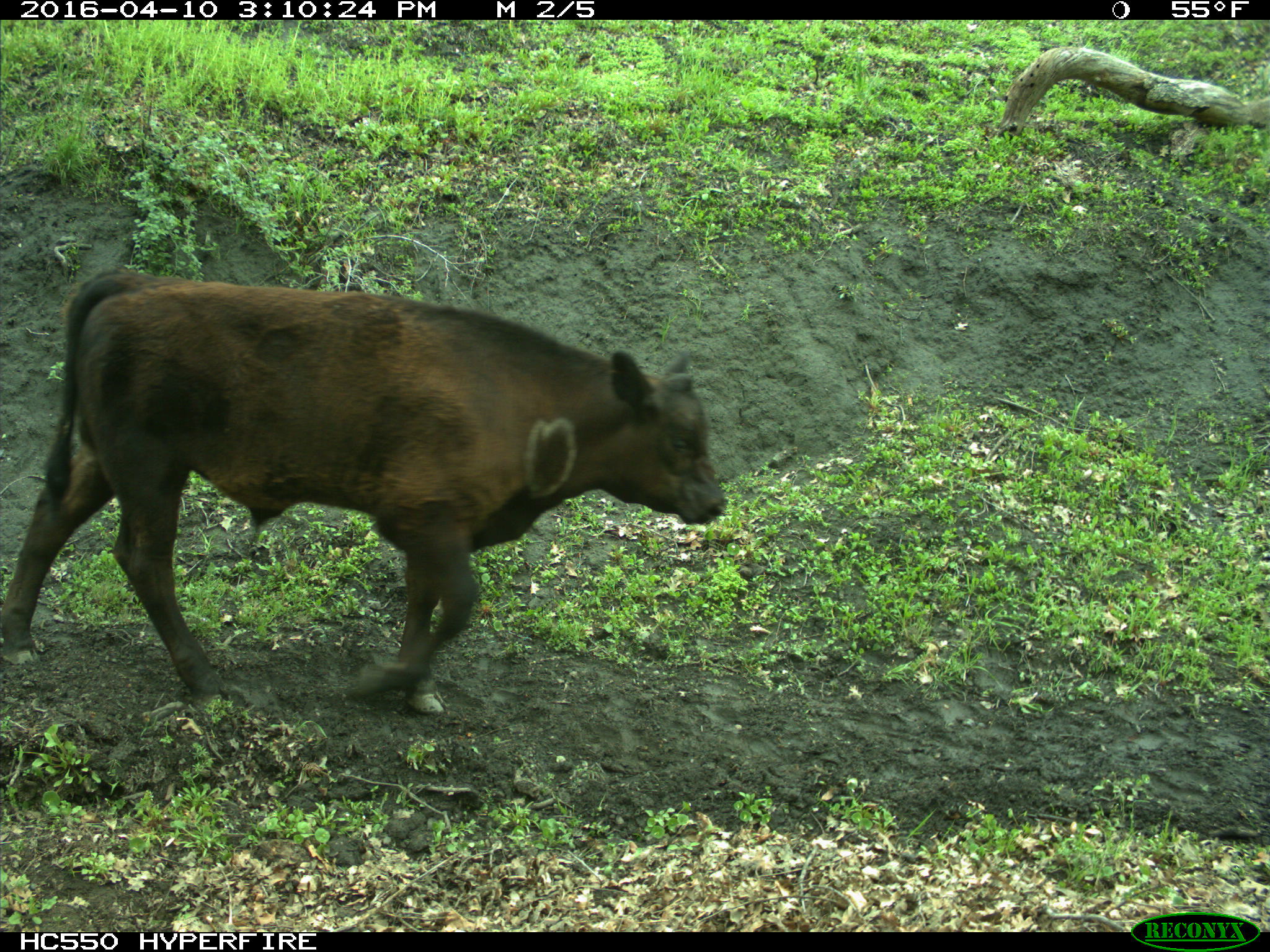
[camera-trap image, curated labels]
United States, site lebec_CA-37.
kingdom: Animalia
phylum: Chordata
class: Mammalia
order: Artiodactyla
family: Bovidae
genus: Bos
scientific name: Bos taurus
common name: domestic cow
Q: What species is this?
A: Bos taurus (domestic cow).